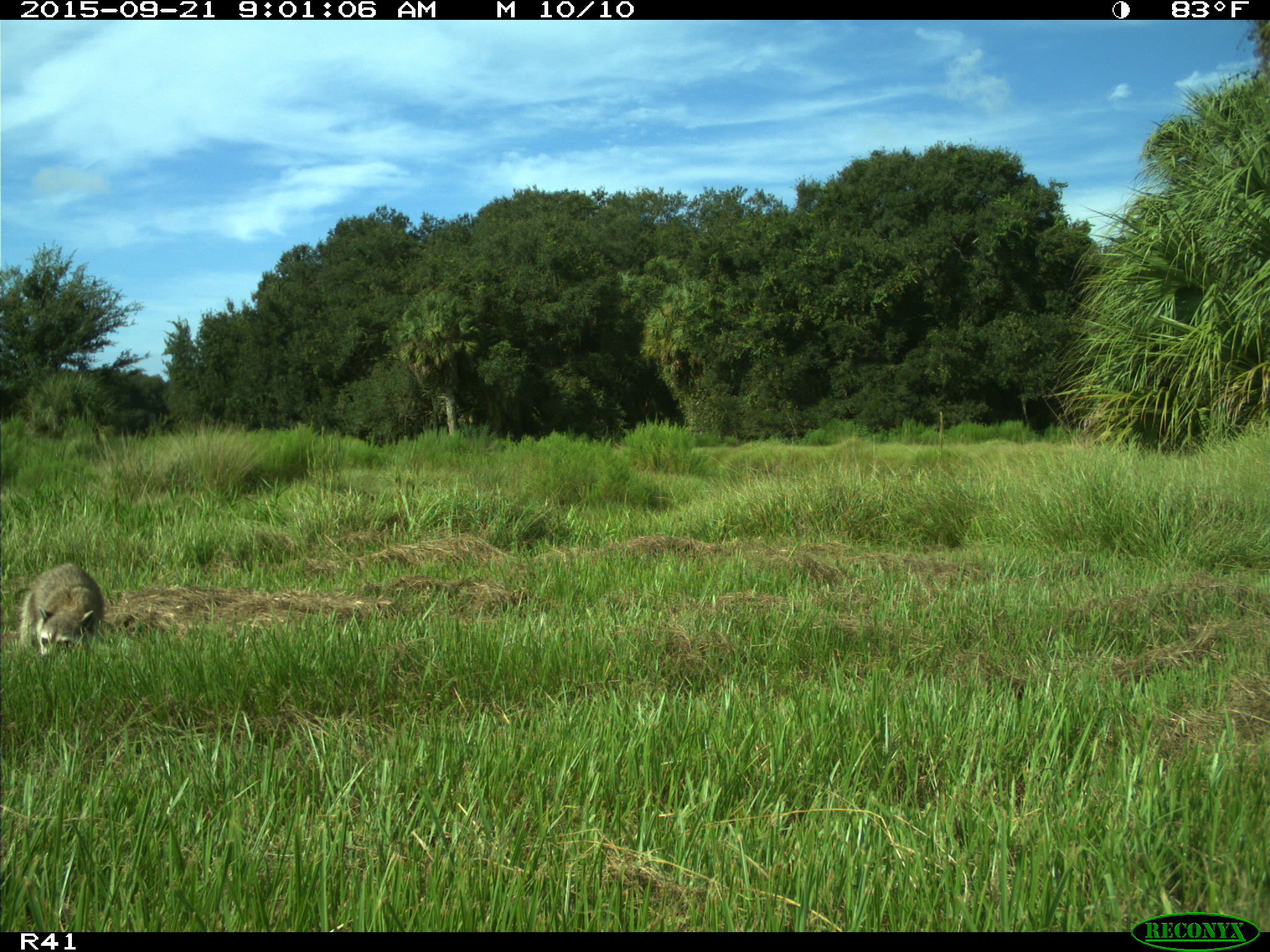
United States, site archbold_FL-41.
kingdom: Animalia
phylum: Chordata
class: Mammalia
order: Carnivora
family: Procyonidae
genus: Procyon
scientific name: Procyon lotor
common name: common raccoon